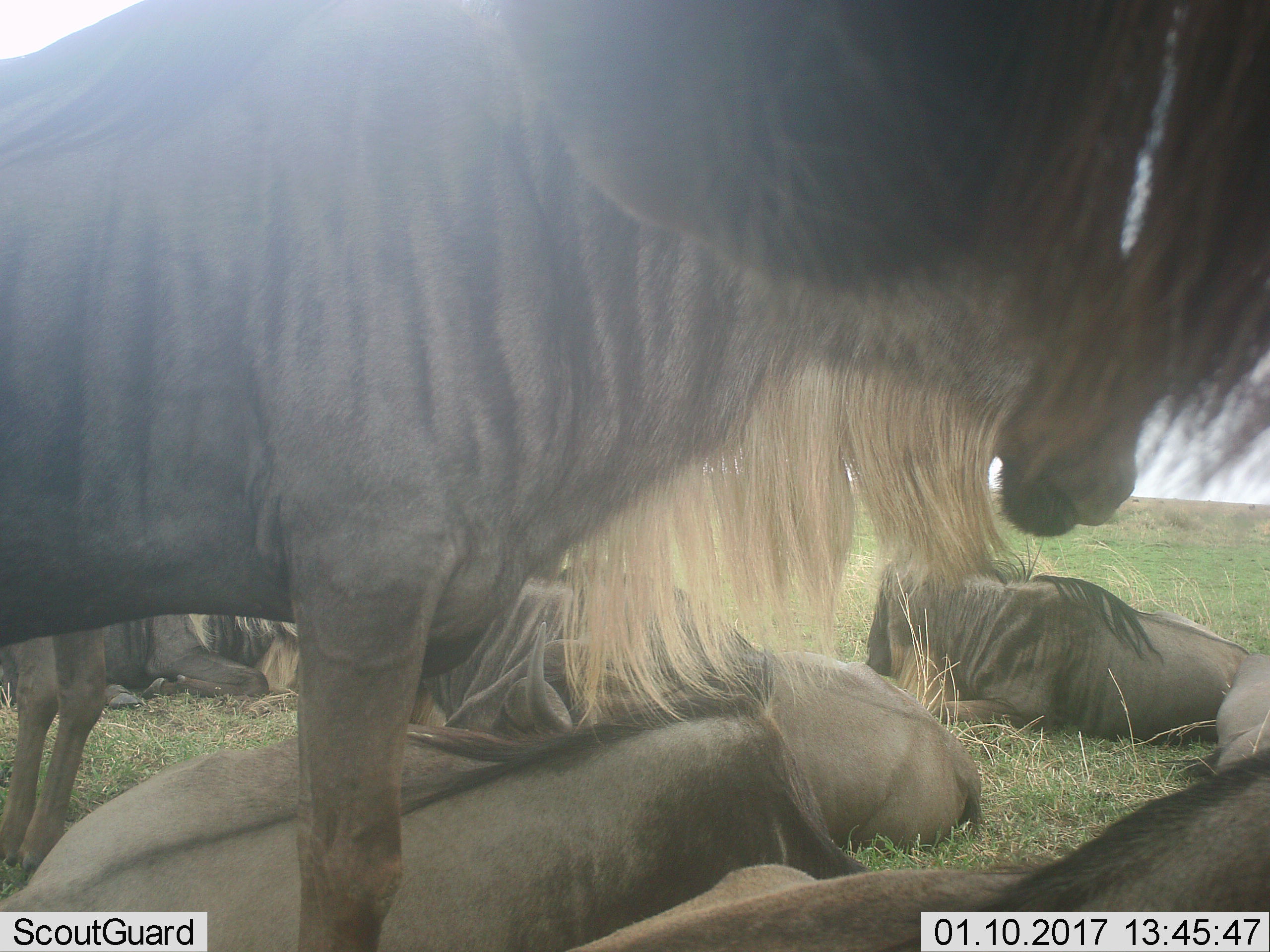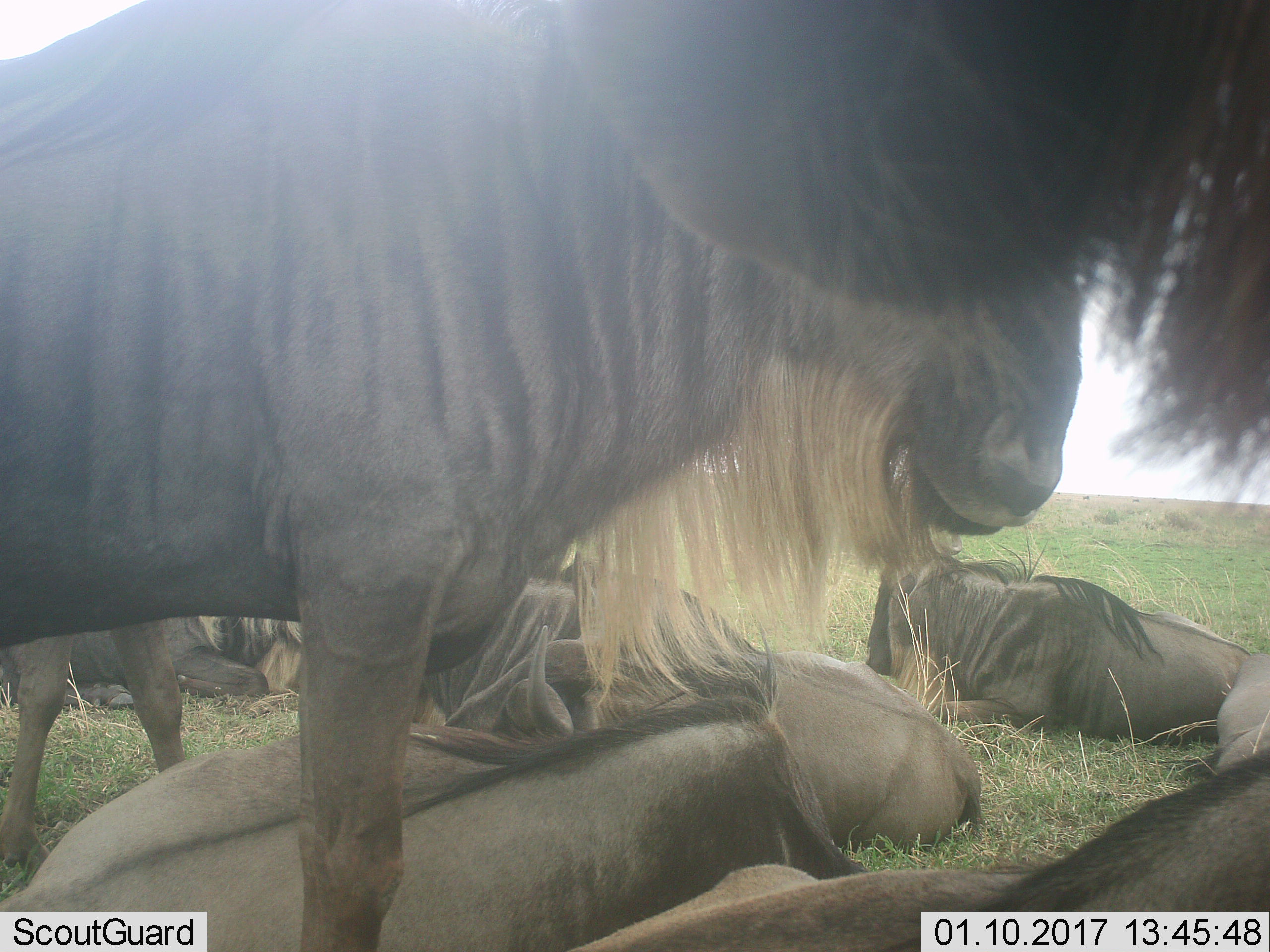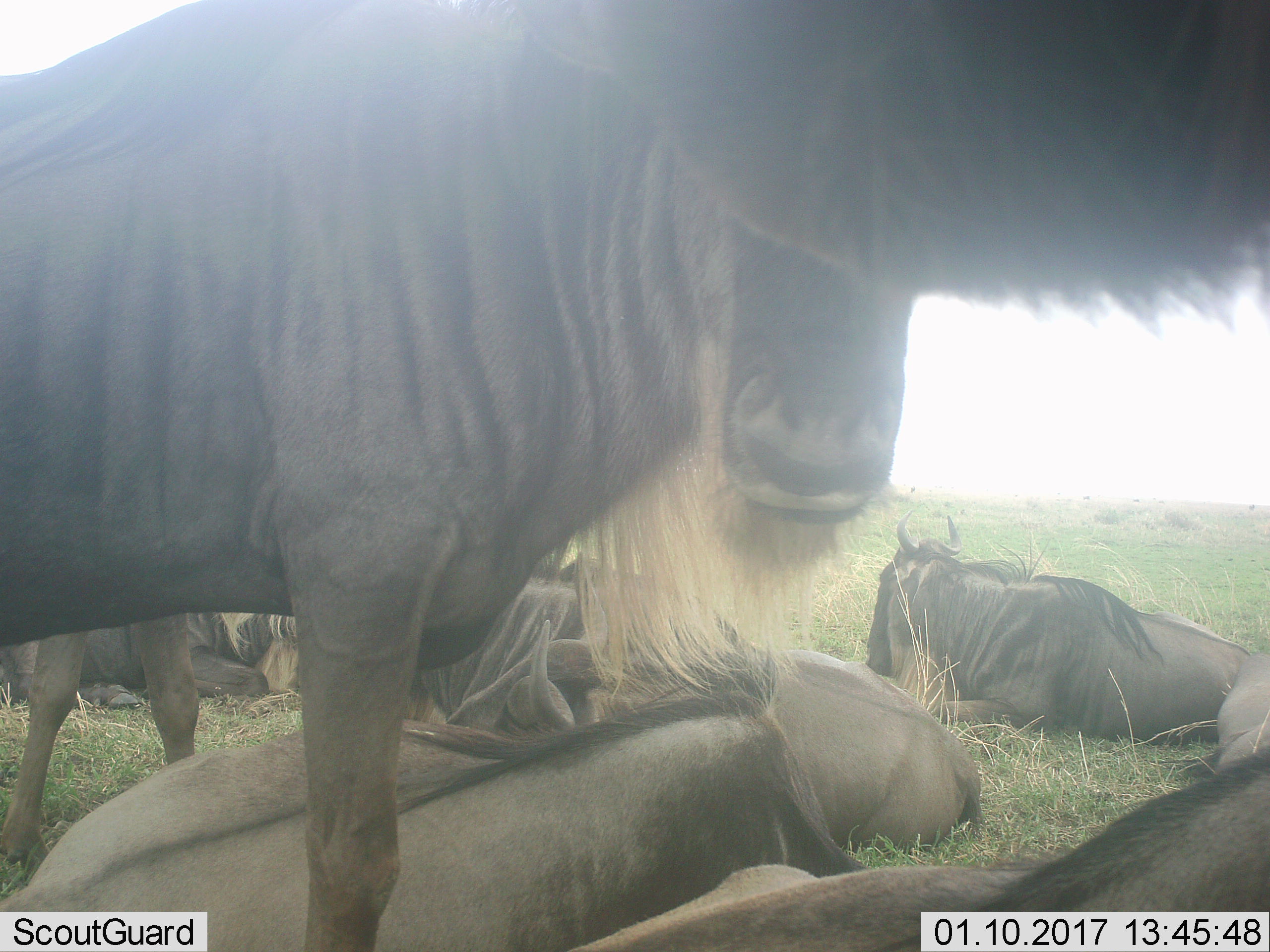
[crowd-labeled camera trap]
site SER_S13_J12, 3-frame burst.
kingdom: Animalia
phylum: Chordata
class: Mammalia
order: Artiodactyla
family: Bovidae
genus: Connochaetes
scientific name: Connochaetes taurinus taurinus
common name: blue wildebeest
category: wildebeestblue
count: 6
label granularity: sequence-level